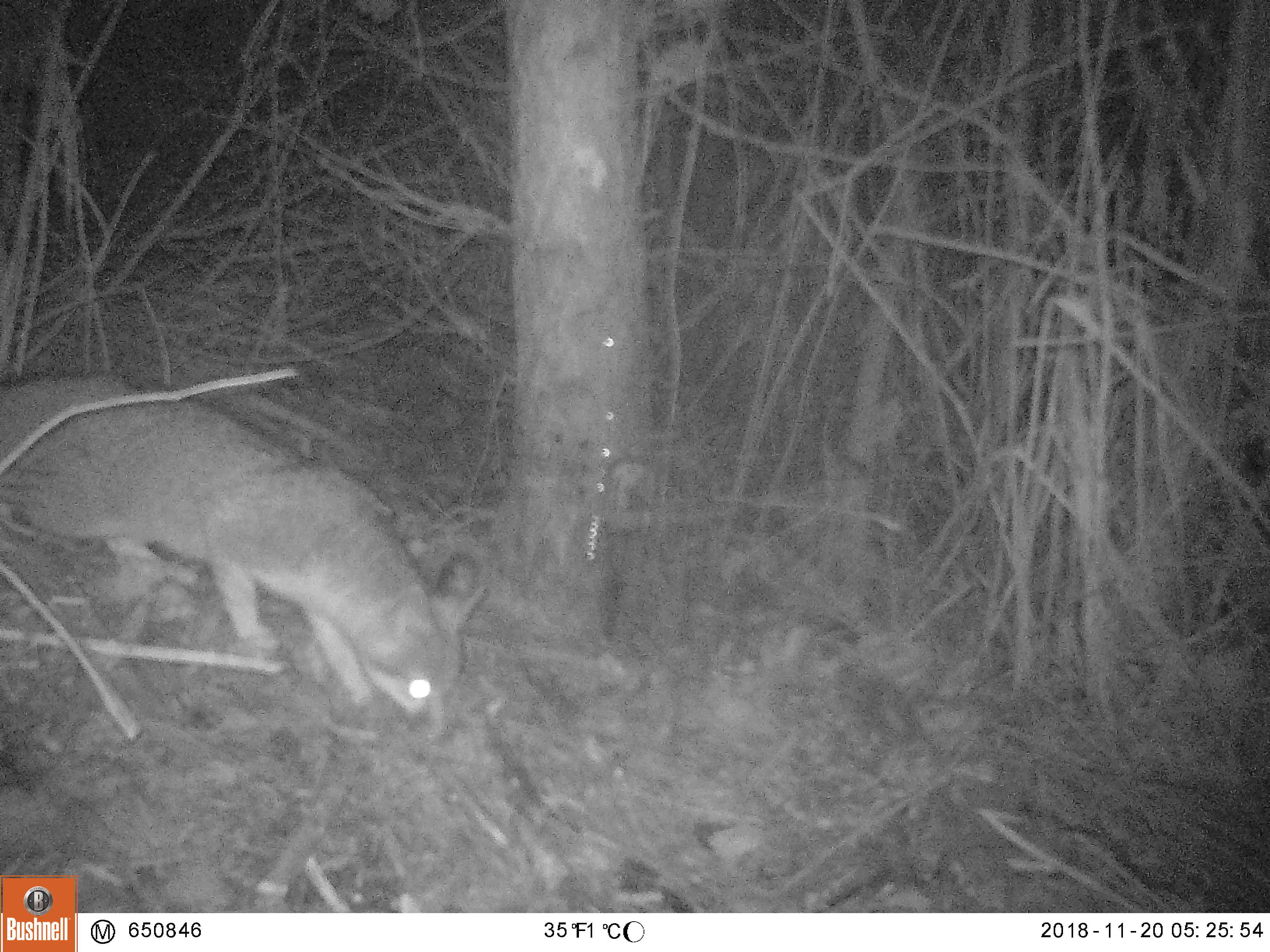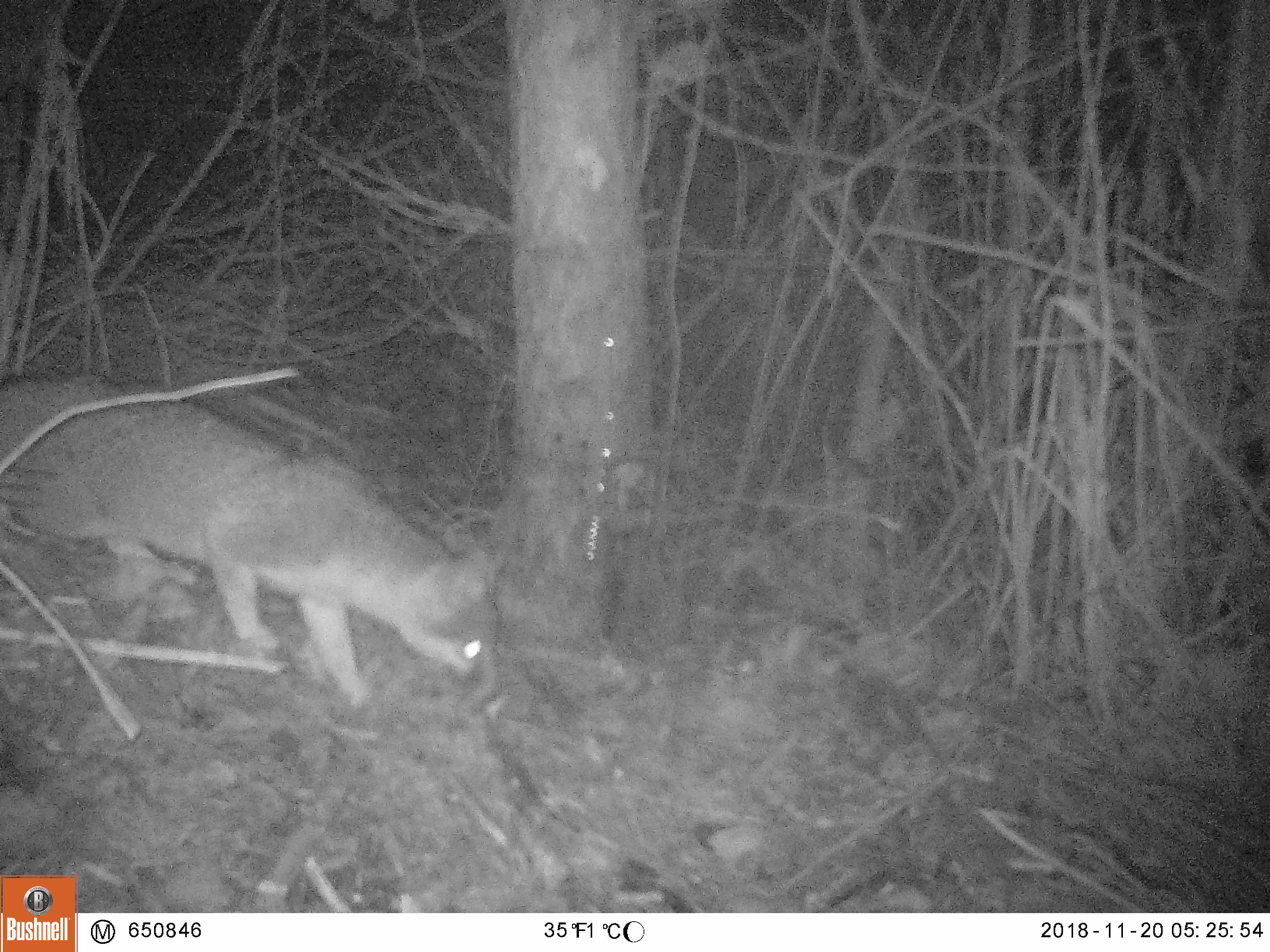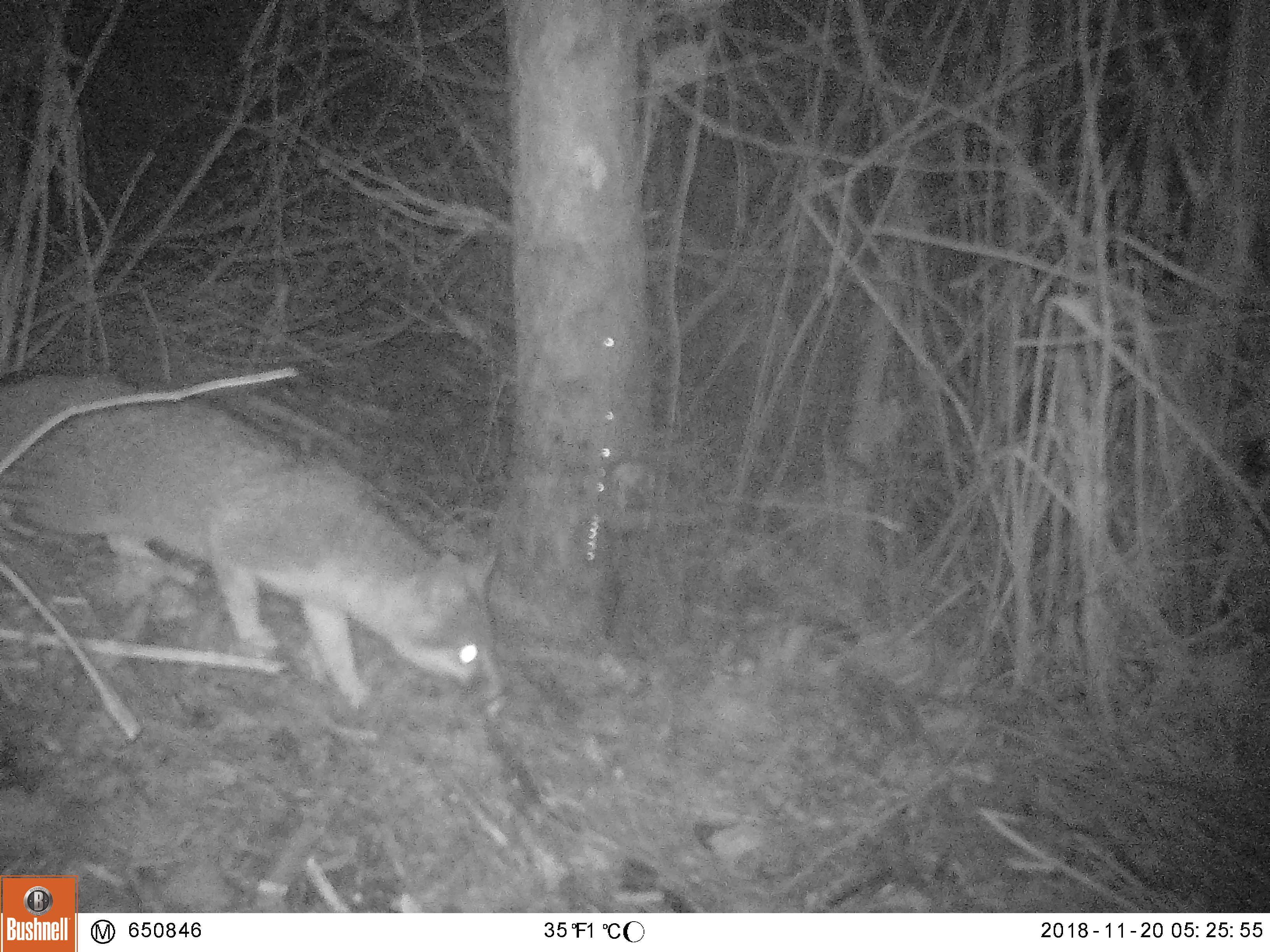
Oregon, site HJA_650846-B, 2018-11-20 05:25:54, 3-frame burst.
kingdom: Animalia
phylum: Chordata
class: Mammalia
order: Carnivora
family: Canidae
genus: Urocyon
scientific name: Urocyon cinereoargenteus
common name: gray fox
Gray fox (Urocyon cinereoargenteus).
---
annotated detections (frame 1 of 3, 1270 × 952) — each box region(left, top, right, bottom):
gray fox: region(3, 356, 495, 756)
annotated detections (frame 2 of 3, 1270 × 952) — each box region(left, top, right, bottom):
gray fox: region(0, 354, 531, 723)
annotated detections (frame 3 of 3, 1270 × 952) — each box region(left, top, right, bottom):
gray fox: region(2, 352, 514, 718)